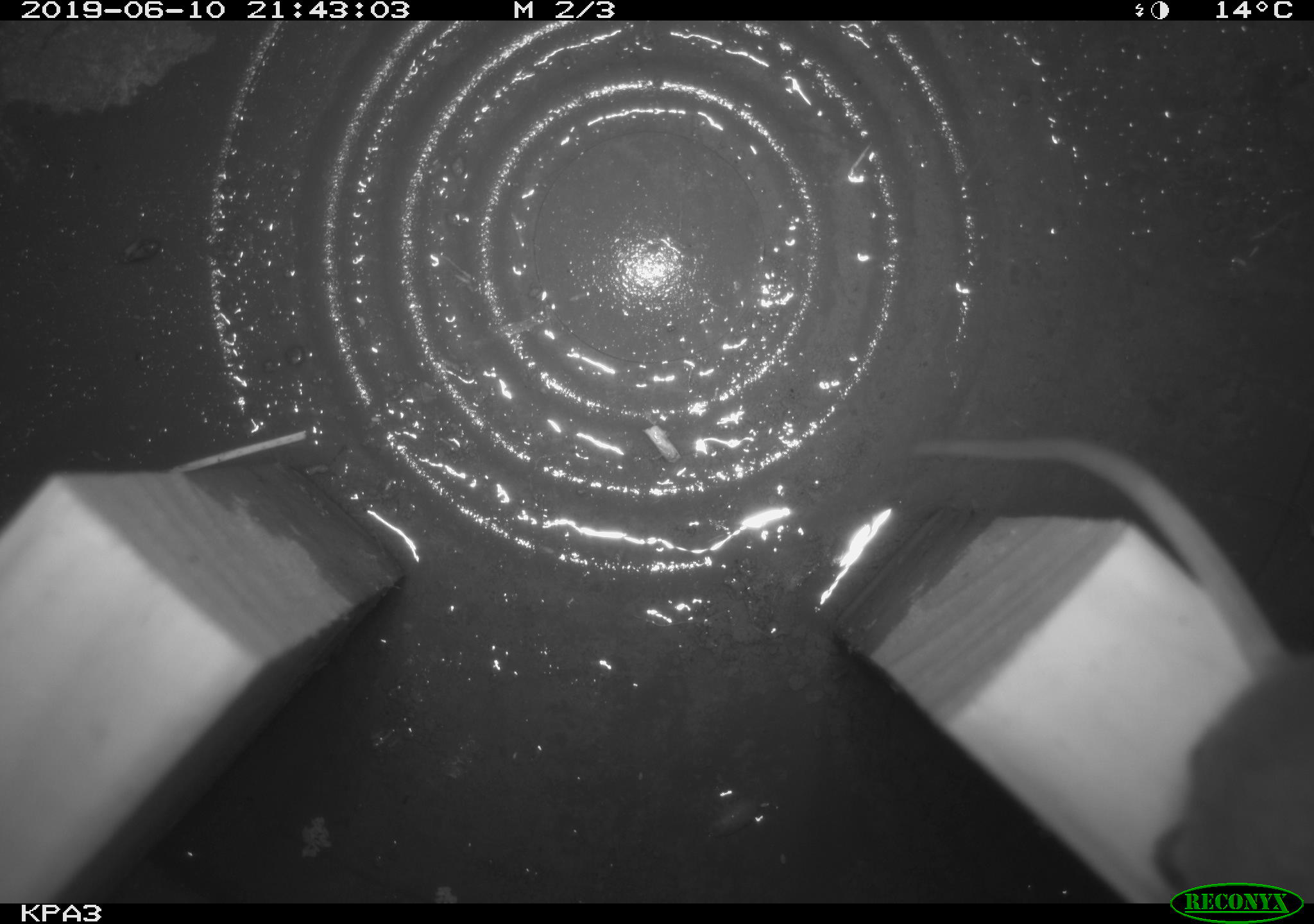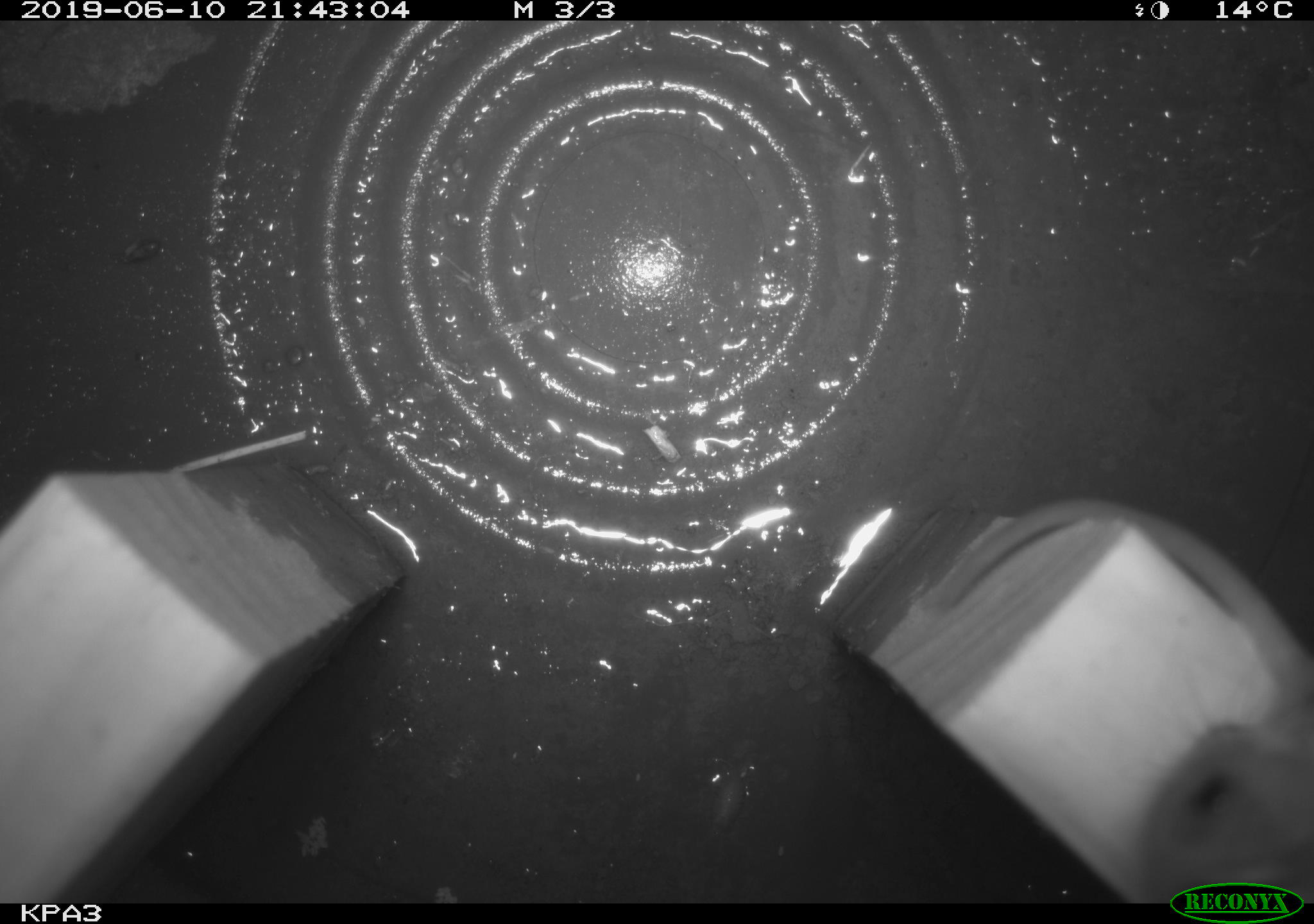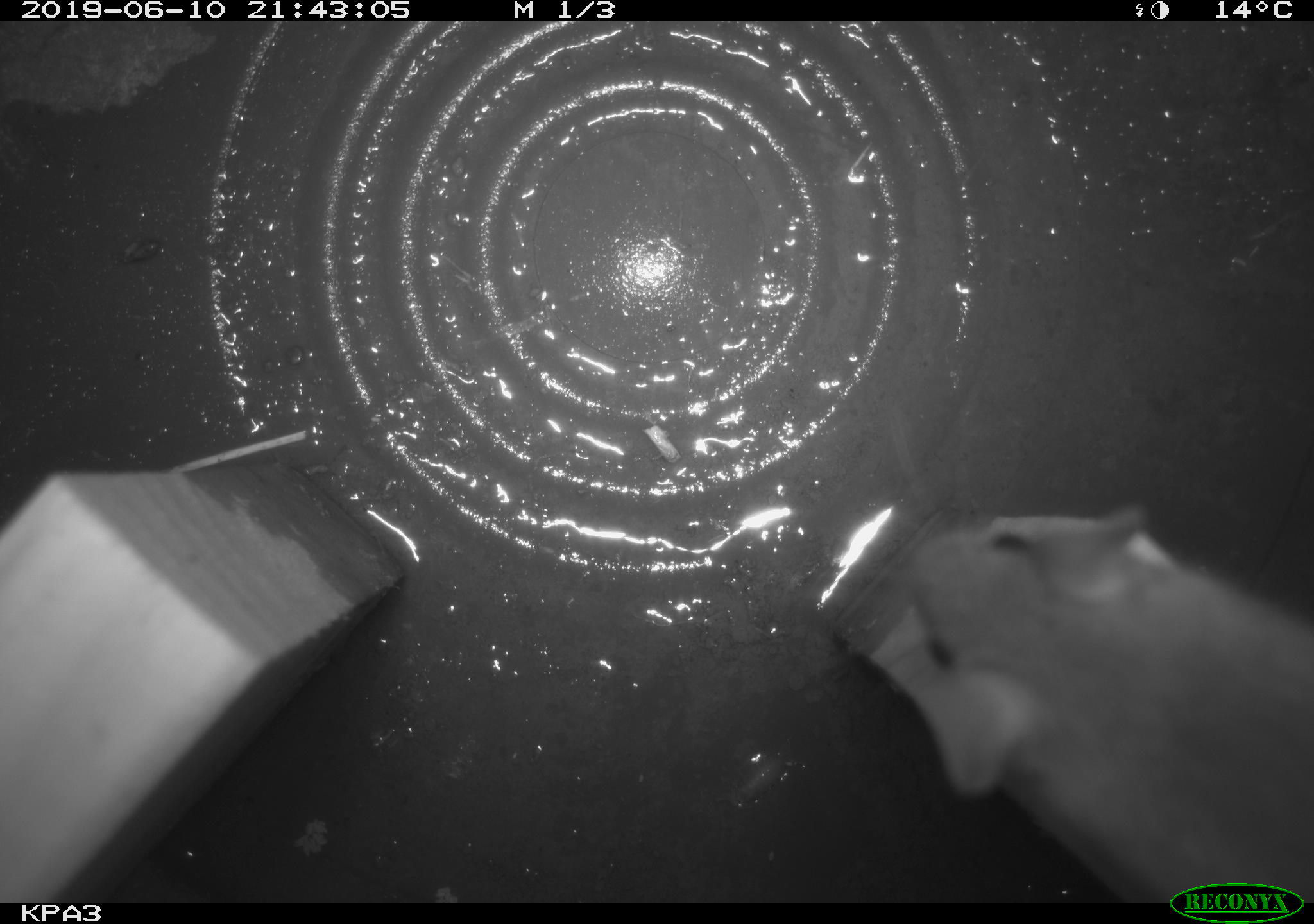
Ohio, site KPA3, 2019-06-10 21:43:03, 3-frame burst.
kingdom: Animalia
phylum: Chordata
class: Mammalia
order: Rodentia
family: Cricetidae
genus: Peromyscus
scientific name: Peromyscus leucopus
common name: white-footed mouse